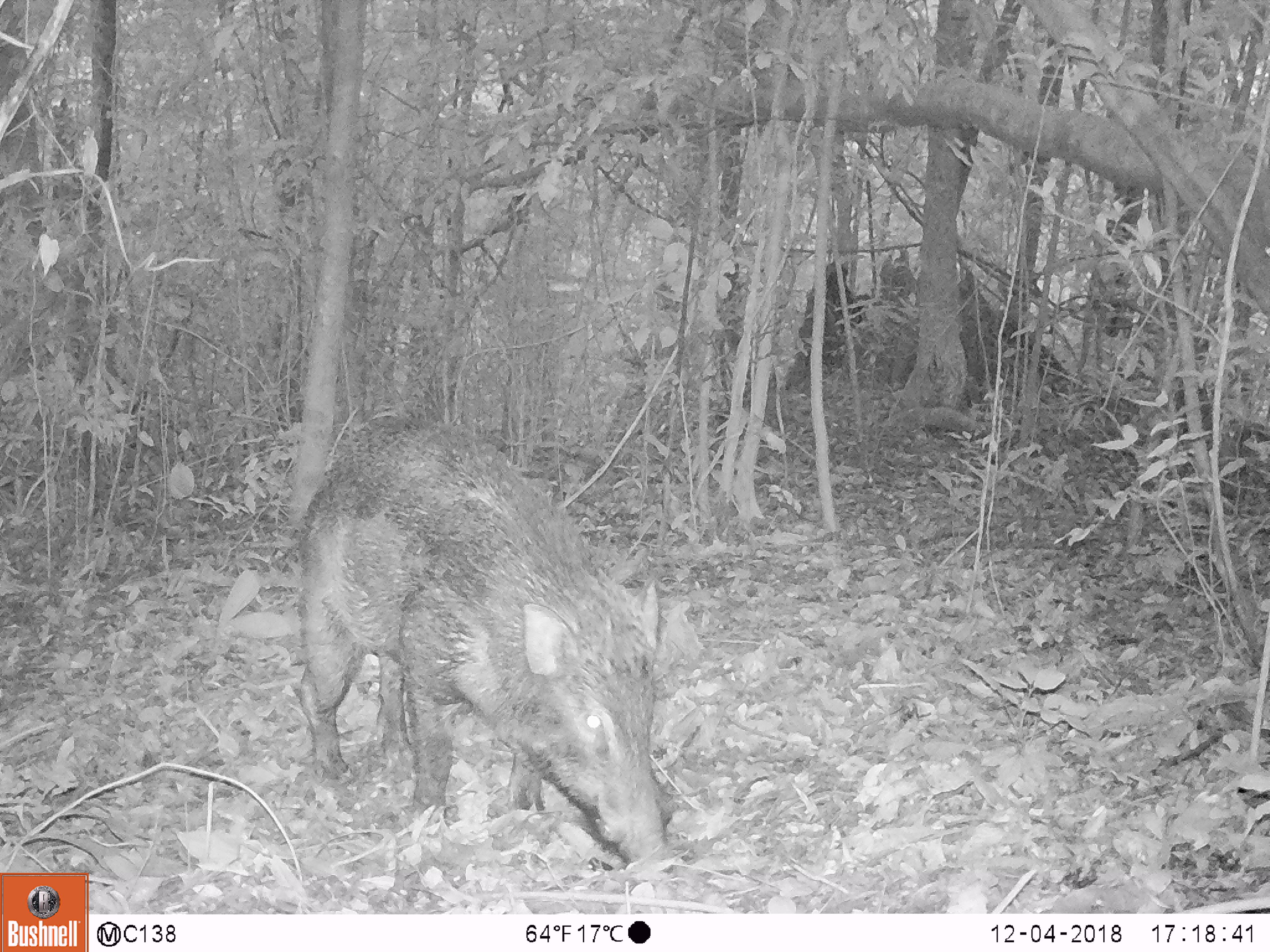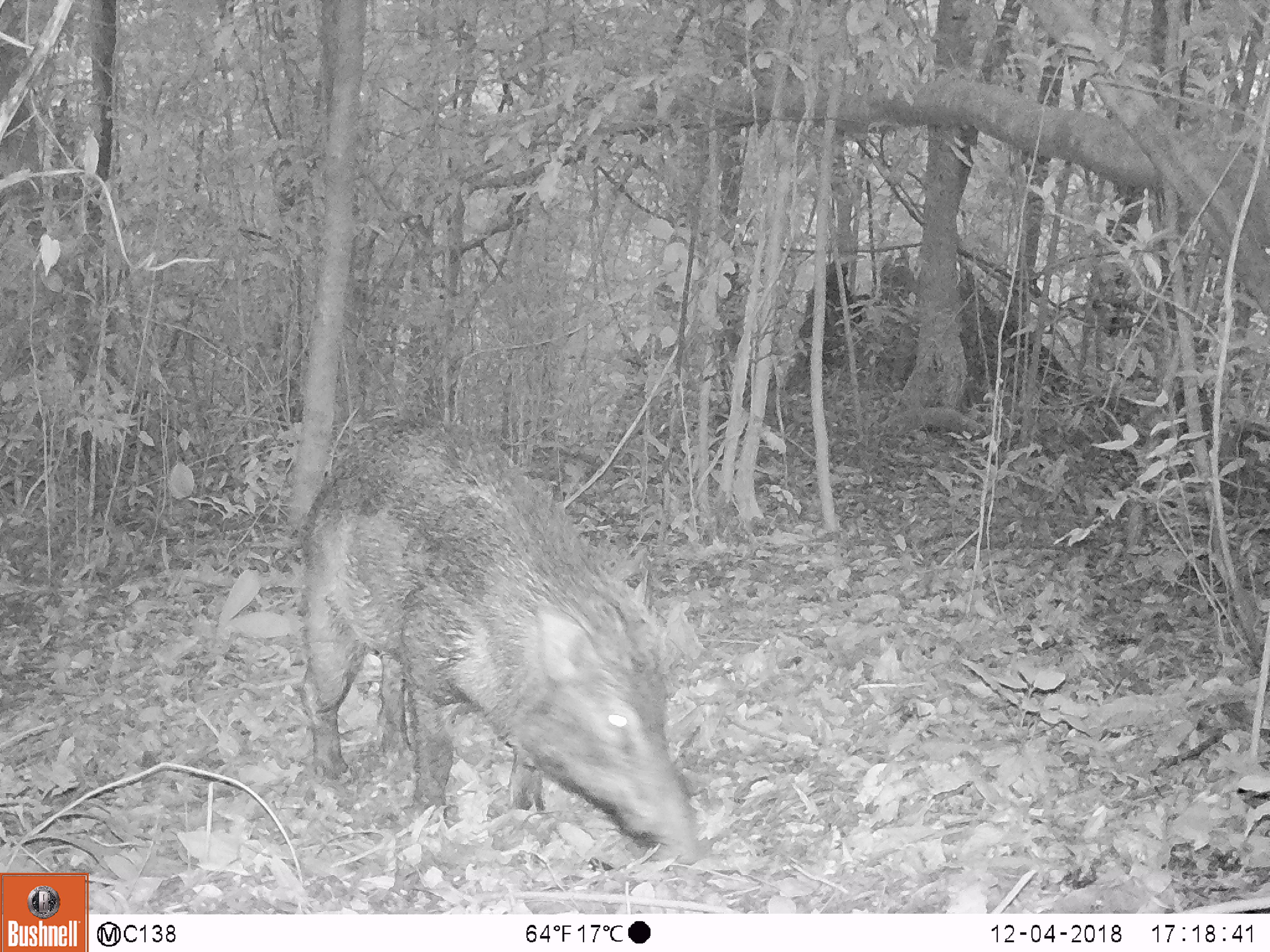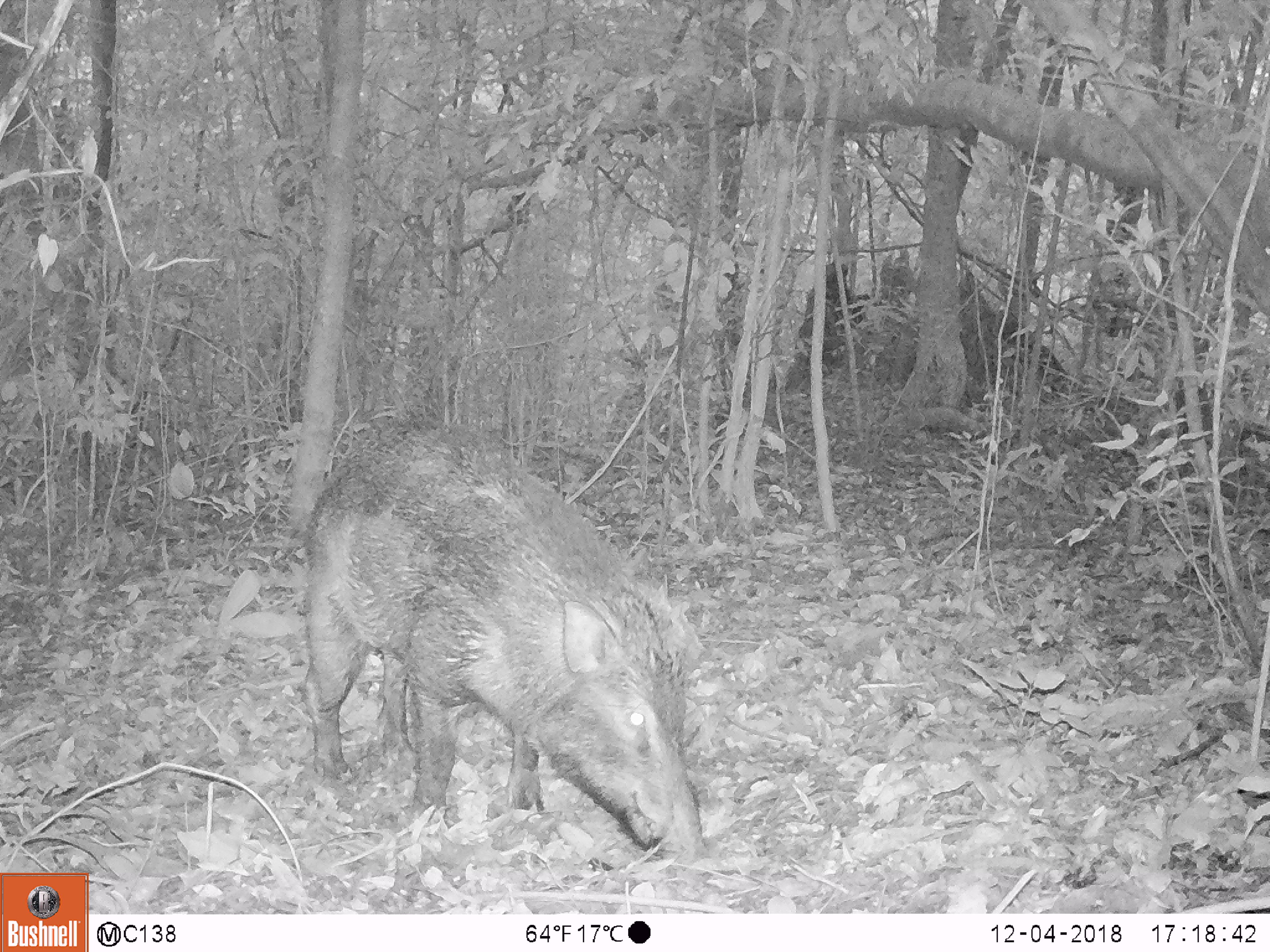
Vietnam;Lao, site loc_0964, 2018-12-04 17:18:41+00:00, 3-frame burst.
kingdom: Animalia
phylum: Chordata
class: Mammalia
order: Artiodactyla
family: Suidae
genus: Sus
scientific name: Sus scrofa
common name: eurasian wild pig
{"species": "eurasian wild pig (Sus scrofa)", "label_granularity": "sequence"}